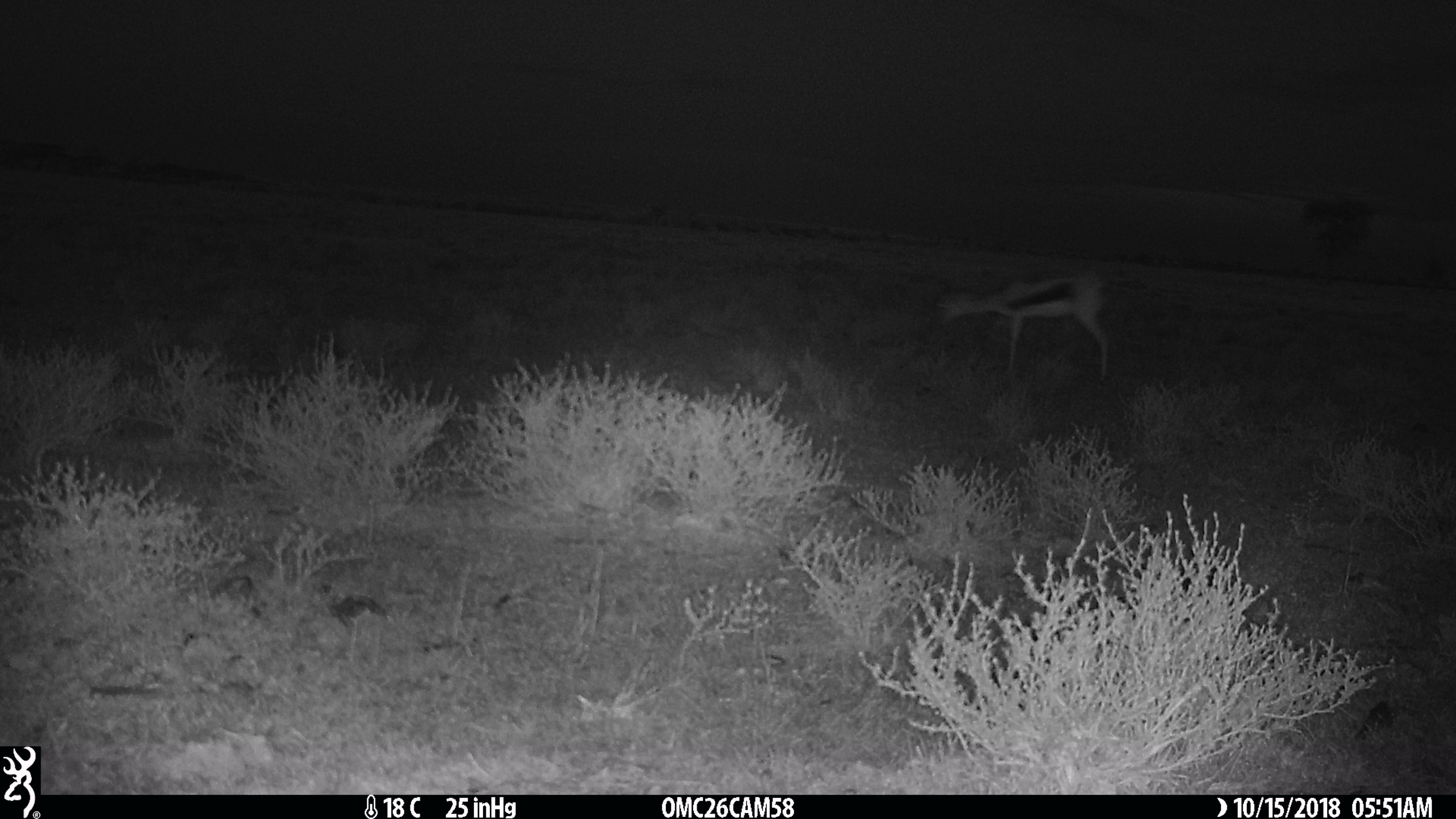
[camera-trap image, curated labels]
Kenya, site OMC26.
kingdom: Animalia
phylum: Chordata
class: Mammalia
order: Artiodactyla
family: Bovidae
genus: Eudorcas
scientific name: Eudorcas thomsonii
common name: thomon's gazelle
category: gazelle thomsons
Gazelle thomsons (thomon's gazelle) (Eudorcas thomsonii).